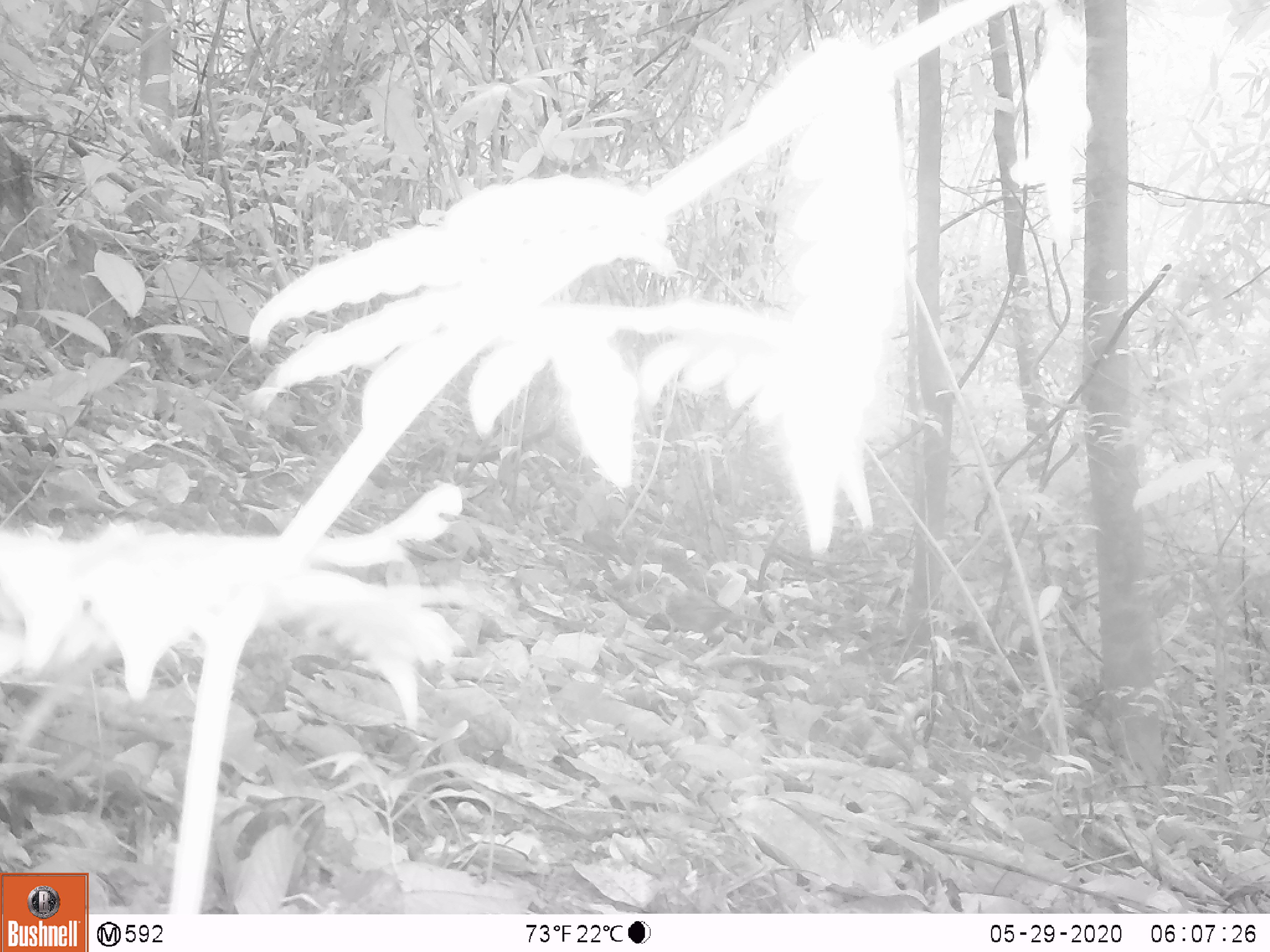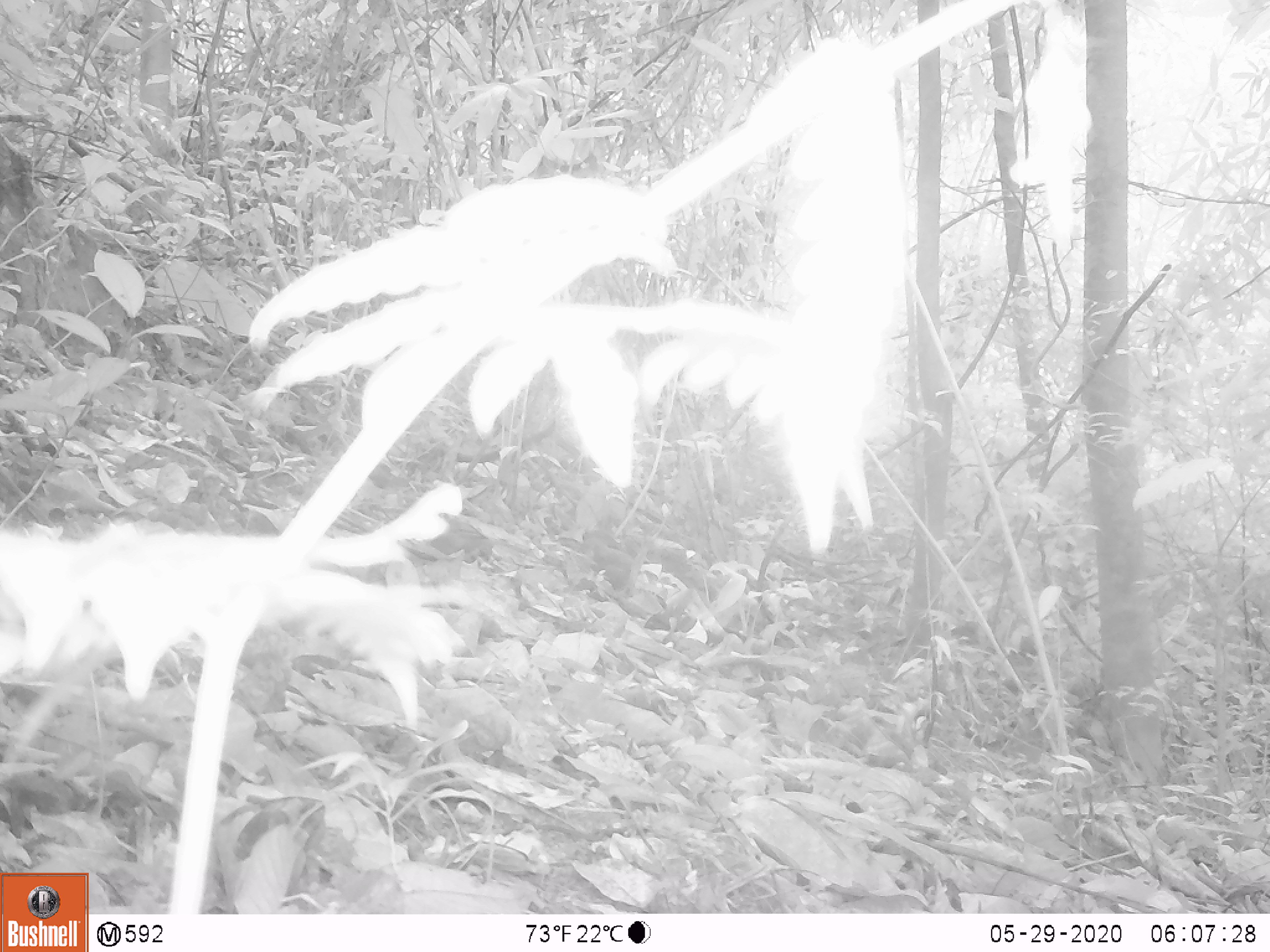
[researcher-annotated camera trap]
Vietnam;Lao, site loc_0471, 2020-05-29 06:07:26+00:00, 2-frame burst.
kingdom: Animalia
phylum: Chordata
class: Aves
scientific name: Aves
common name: bird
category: unidentified bird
Unidentified bird (bird) (Aves). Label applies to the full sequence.